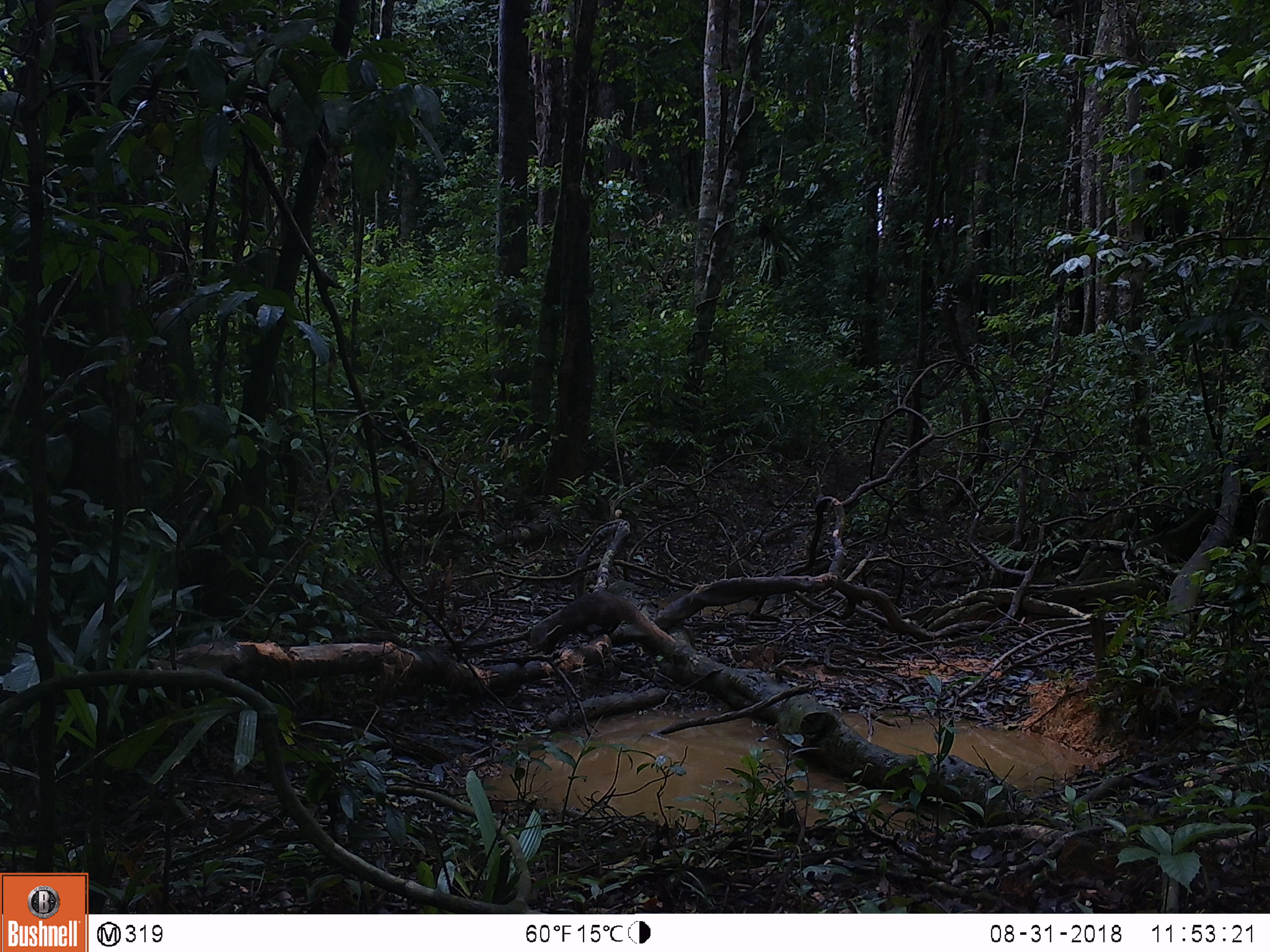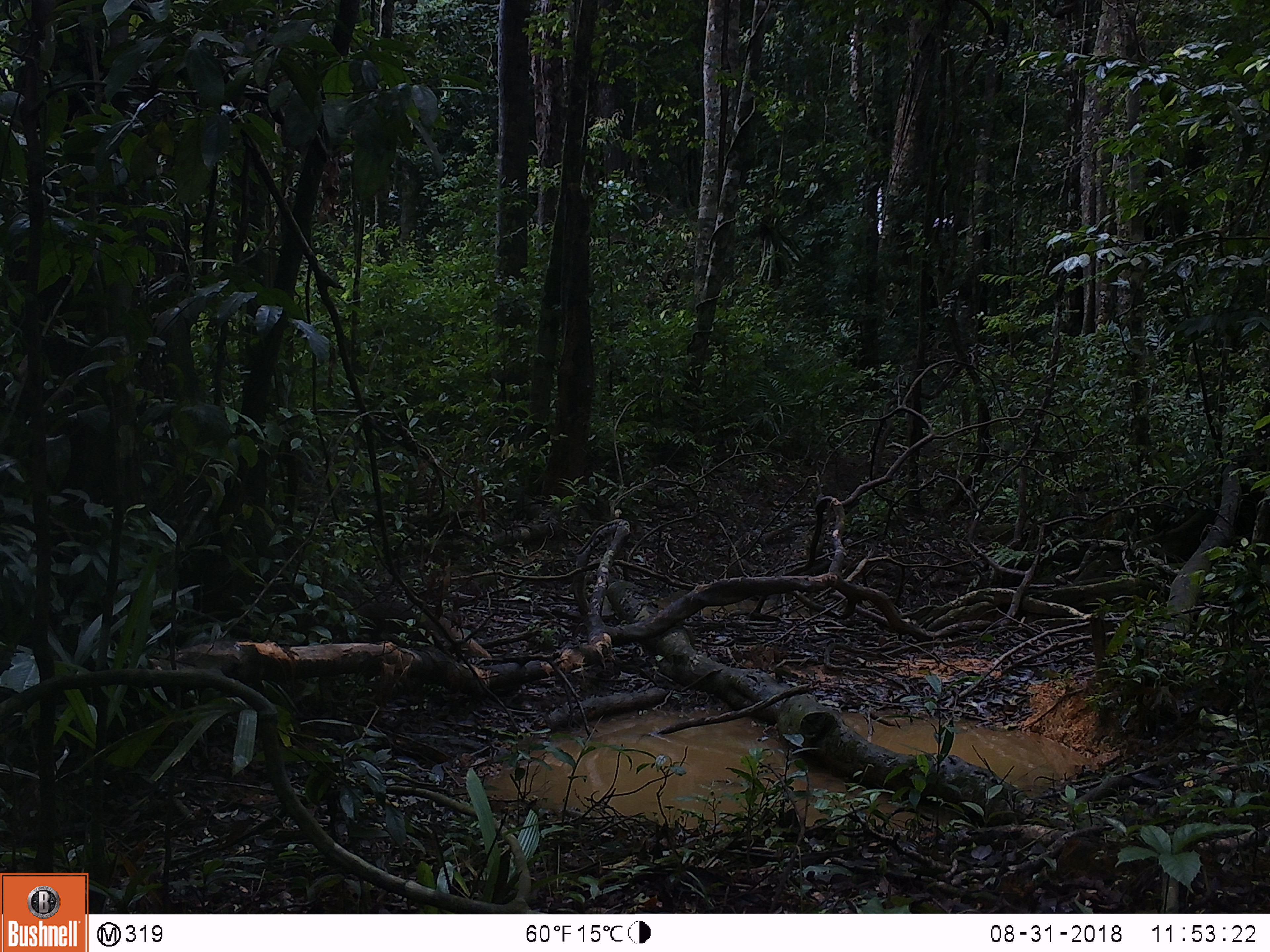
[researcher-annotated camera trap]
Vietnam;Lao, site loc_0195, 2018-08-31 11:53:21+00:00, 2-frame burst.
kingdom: Animalia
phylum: Chordata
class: Mammalia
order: Carnivora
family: Herpestidae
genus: Urva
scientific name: Urva urva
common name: crab-eating mongoose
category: crab eating mongoose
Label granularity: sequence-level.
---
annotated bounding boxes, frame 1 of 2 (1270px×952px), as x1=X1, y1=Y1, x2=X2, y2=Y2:
crab eating mongoose: x1=528, y1=591, x2=675, y2=656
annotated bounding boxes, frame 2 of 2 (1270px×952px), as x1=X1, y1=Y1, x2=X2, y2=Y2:
crab eating mongoose: x1=355, y1=601, x2=492, y2=660